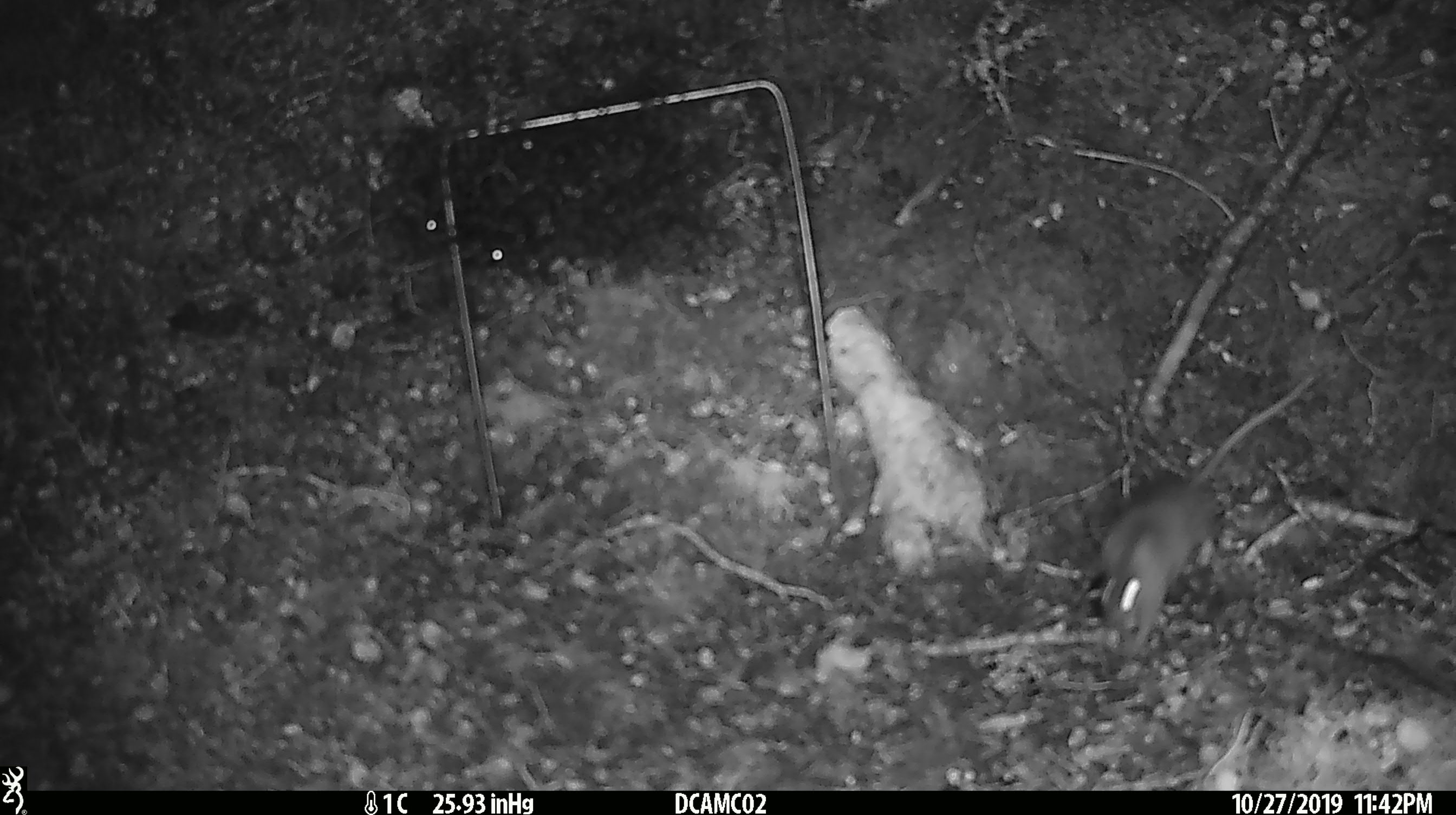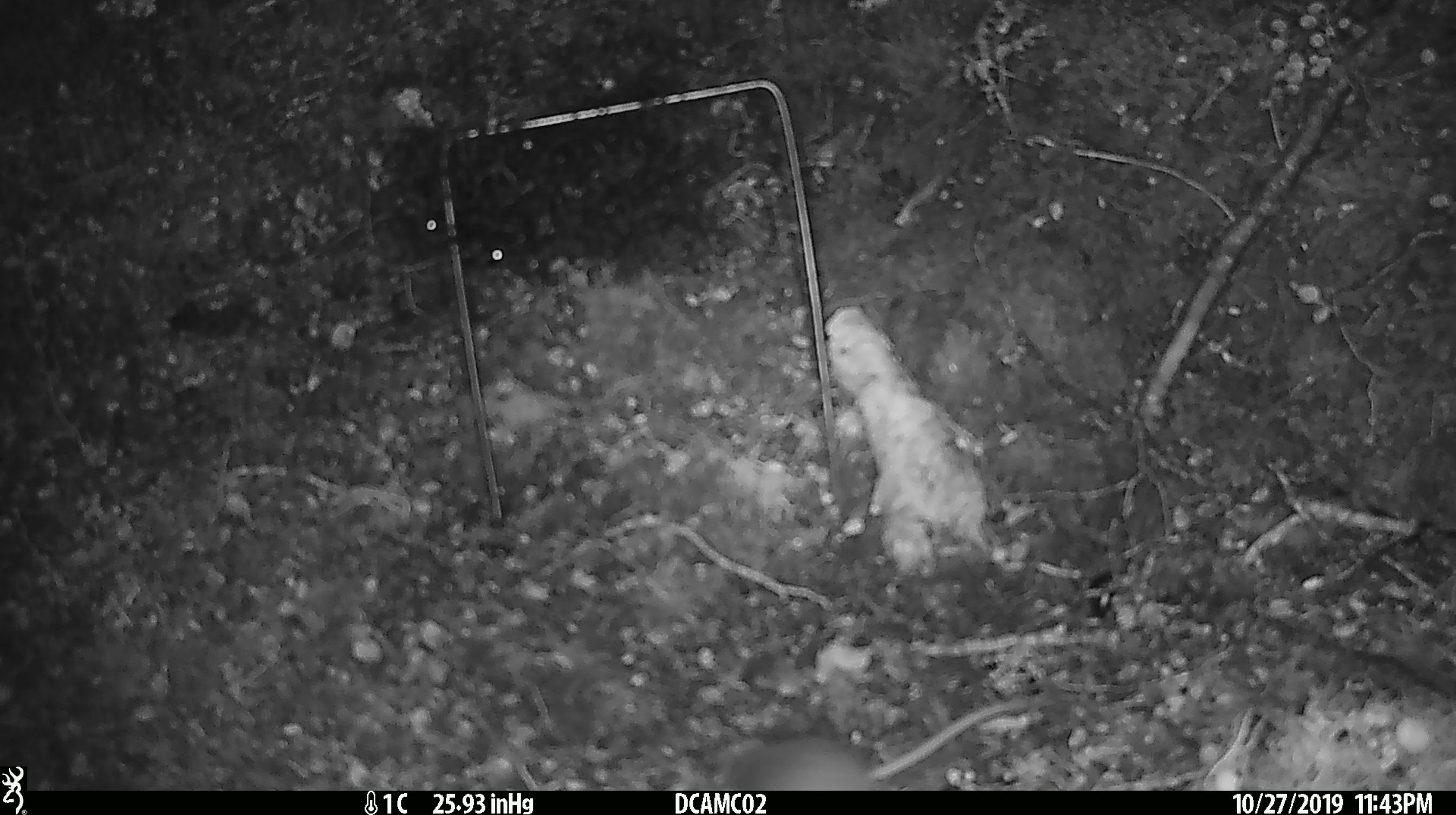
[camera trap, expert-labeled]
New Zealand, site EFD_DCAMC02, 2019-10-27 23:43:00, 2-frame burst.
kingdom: Animalia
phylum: Chordata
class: Mammalia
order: Rodentia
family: Muridae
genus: Mus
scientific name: Mus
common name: mouse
Mouse (Mus).